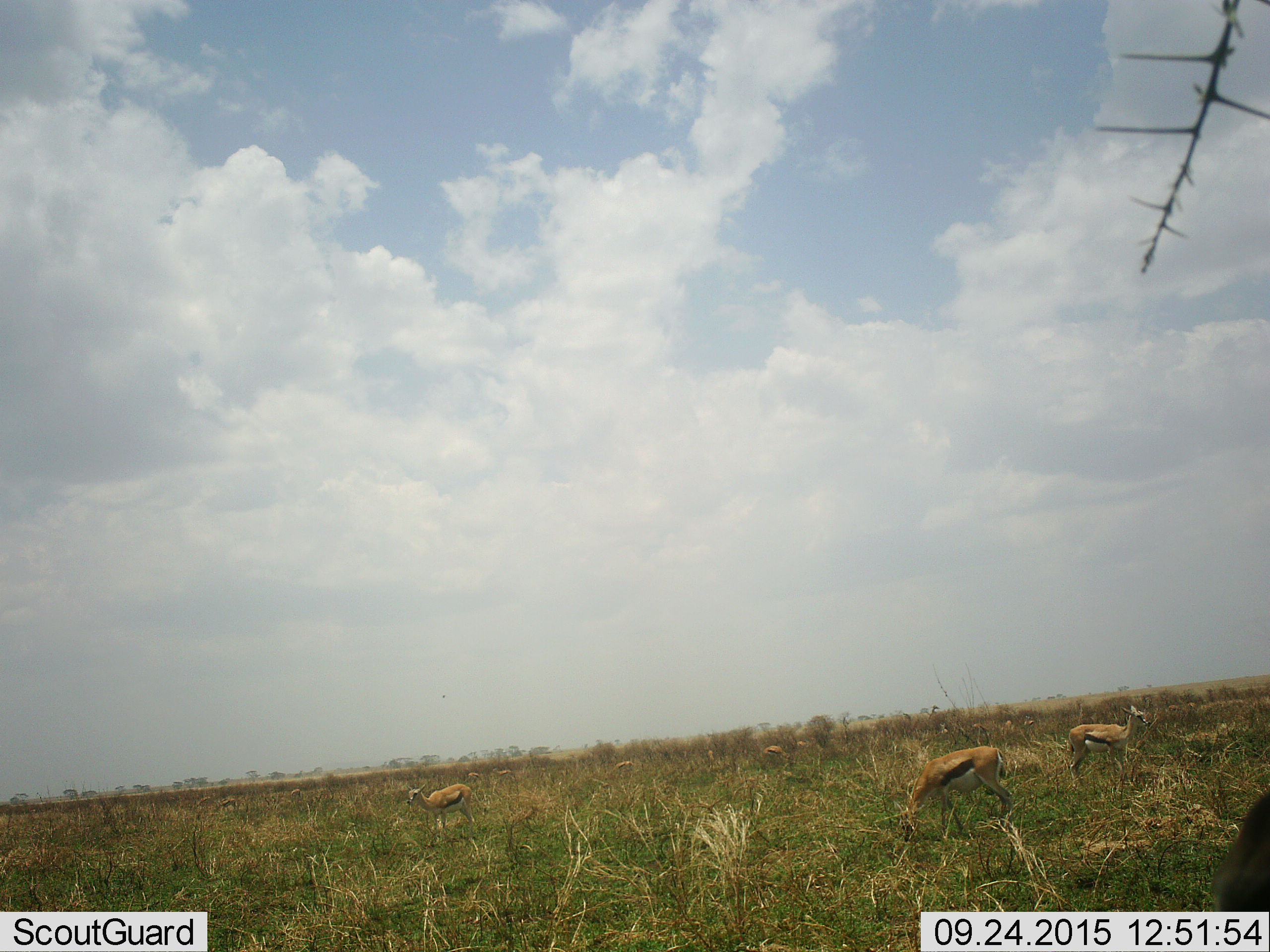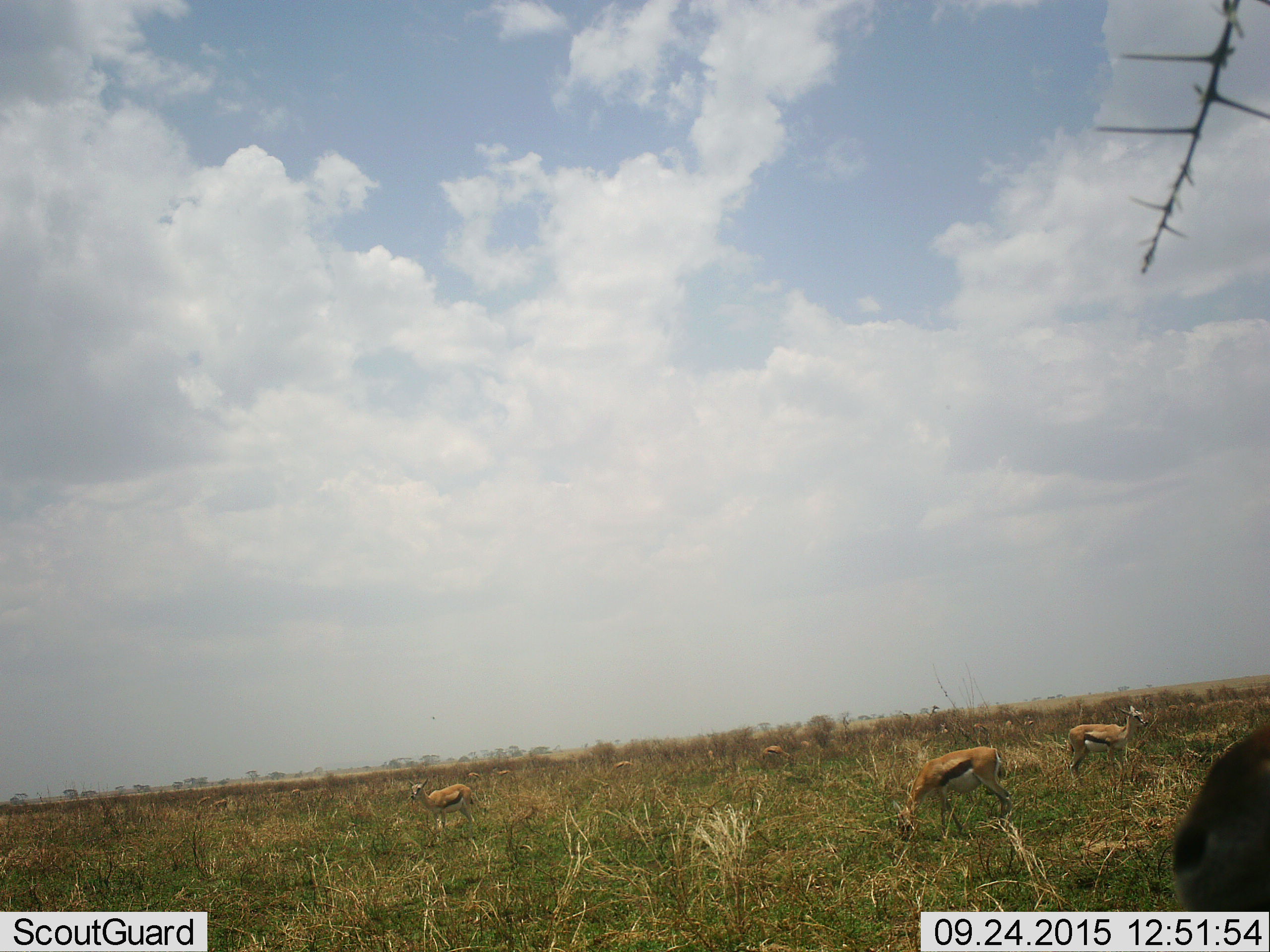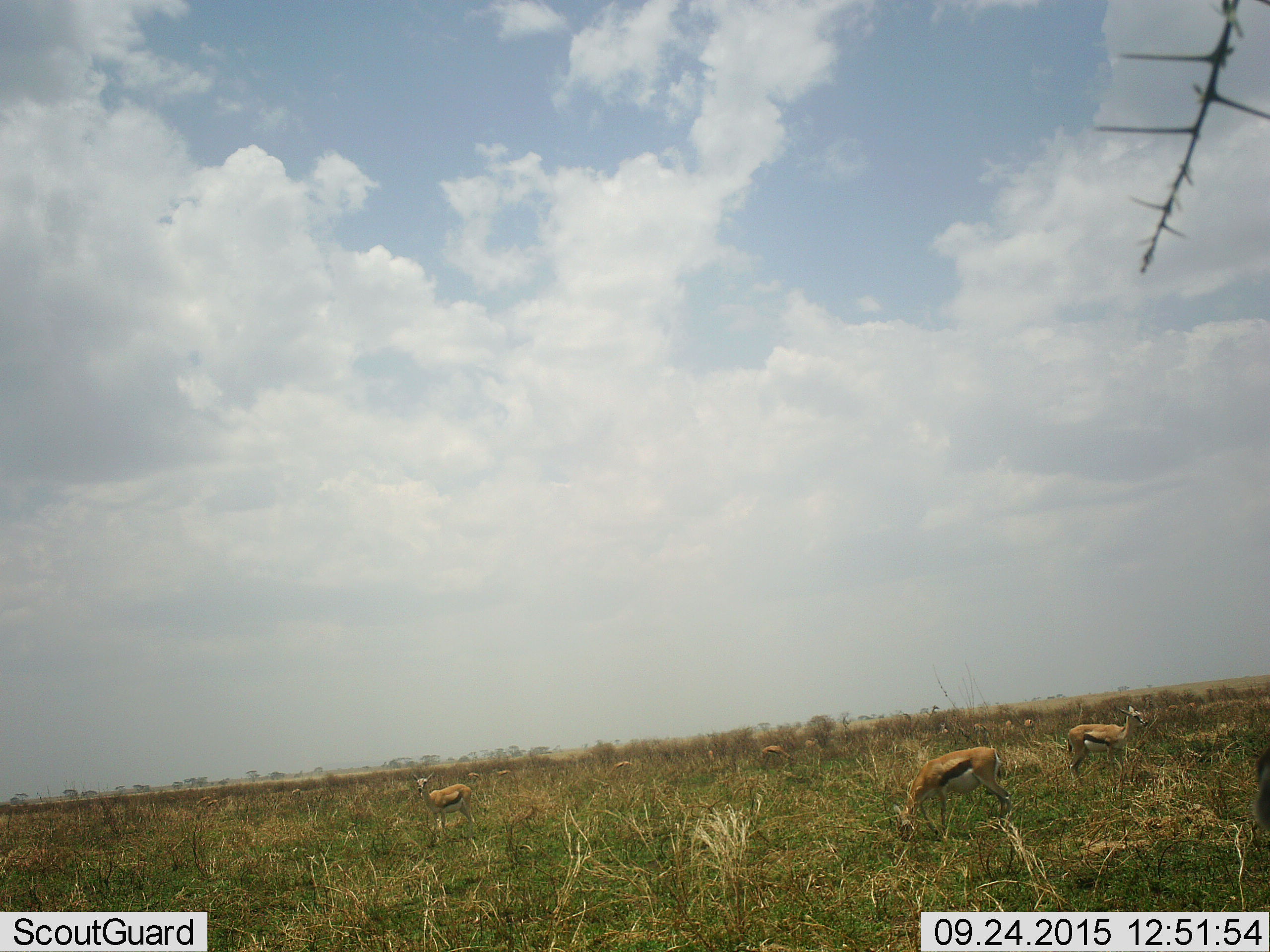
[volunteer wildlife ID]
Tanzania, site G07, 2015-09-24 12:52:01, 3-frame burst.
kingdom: Animalia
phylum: Chordata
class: Mammalia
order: Artiodactyla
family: Bovidae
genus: Eudorcas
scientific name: Eudorcas thomsonii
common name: thomson's gazelle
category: gazellethomsons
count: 11-50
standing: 89%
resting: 0%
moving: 11%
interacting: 0%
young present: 22%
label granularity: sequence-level